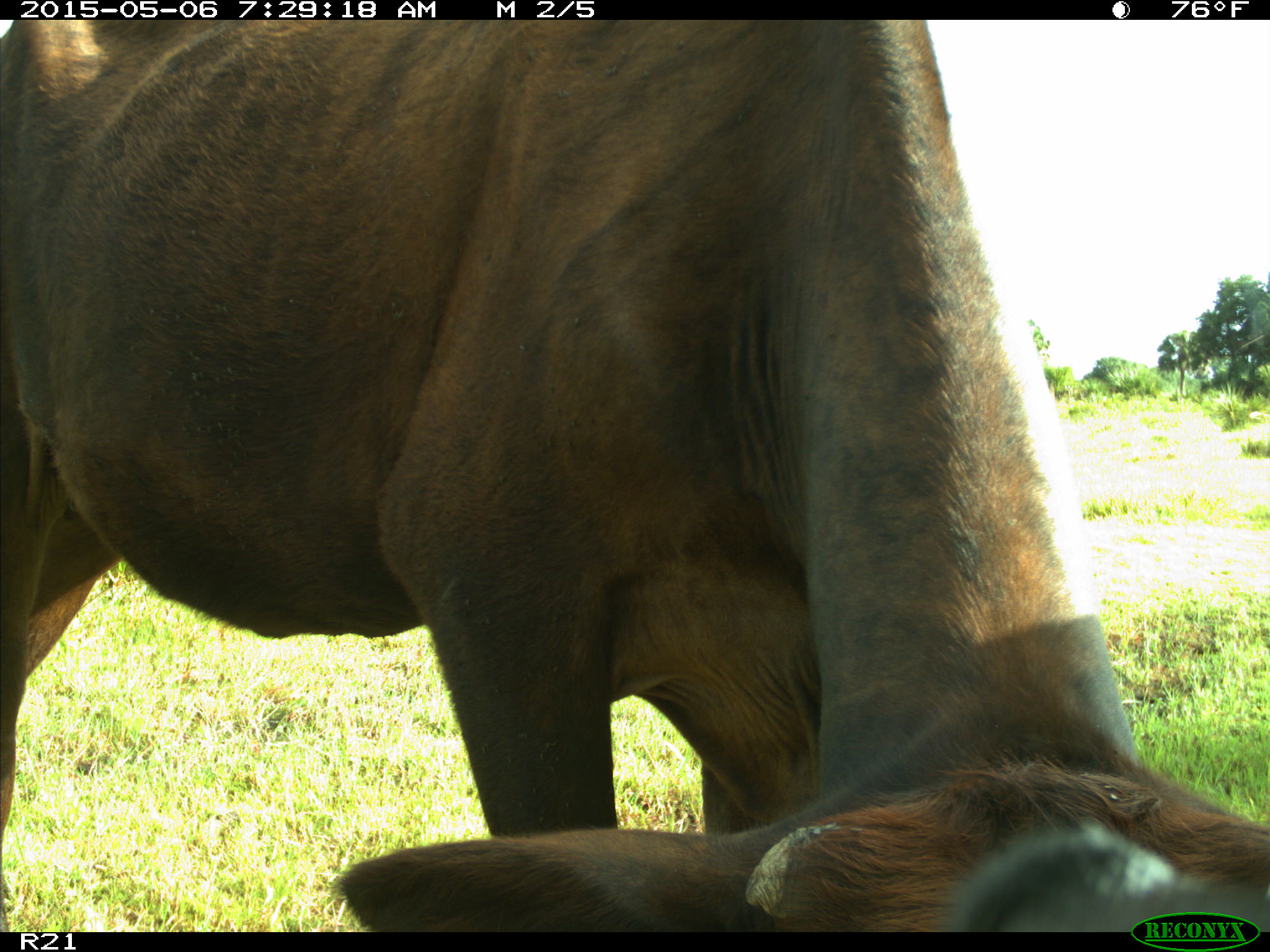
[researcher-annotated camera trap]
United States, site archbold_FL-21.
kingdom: Animalia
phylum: Chordata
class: Mammalia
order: Artiodactyla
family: Bovidae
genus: Bos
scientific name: Bos taurus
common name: domestic cow